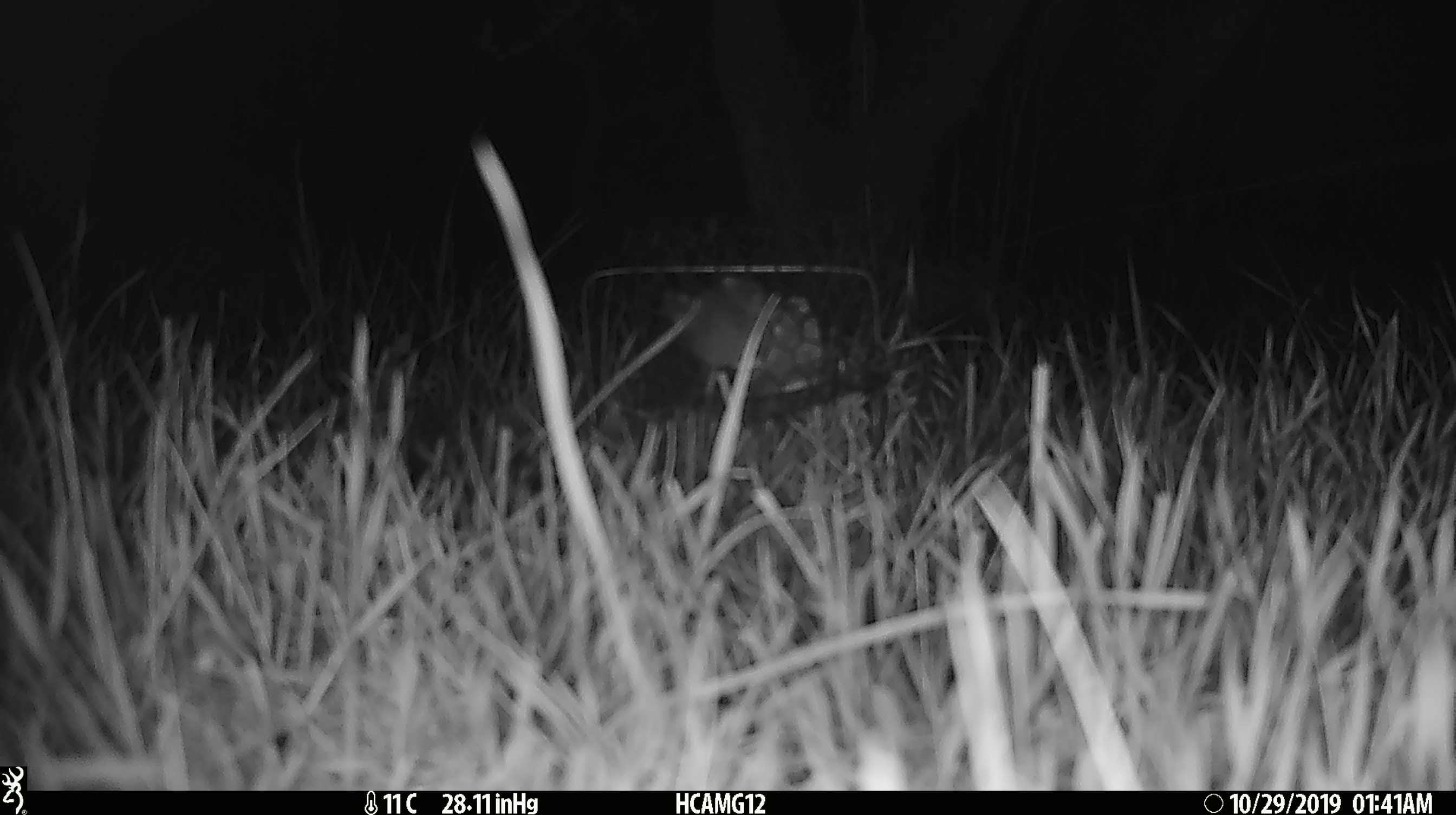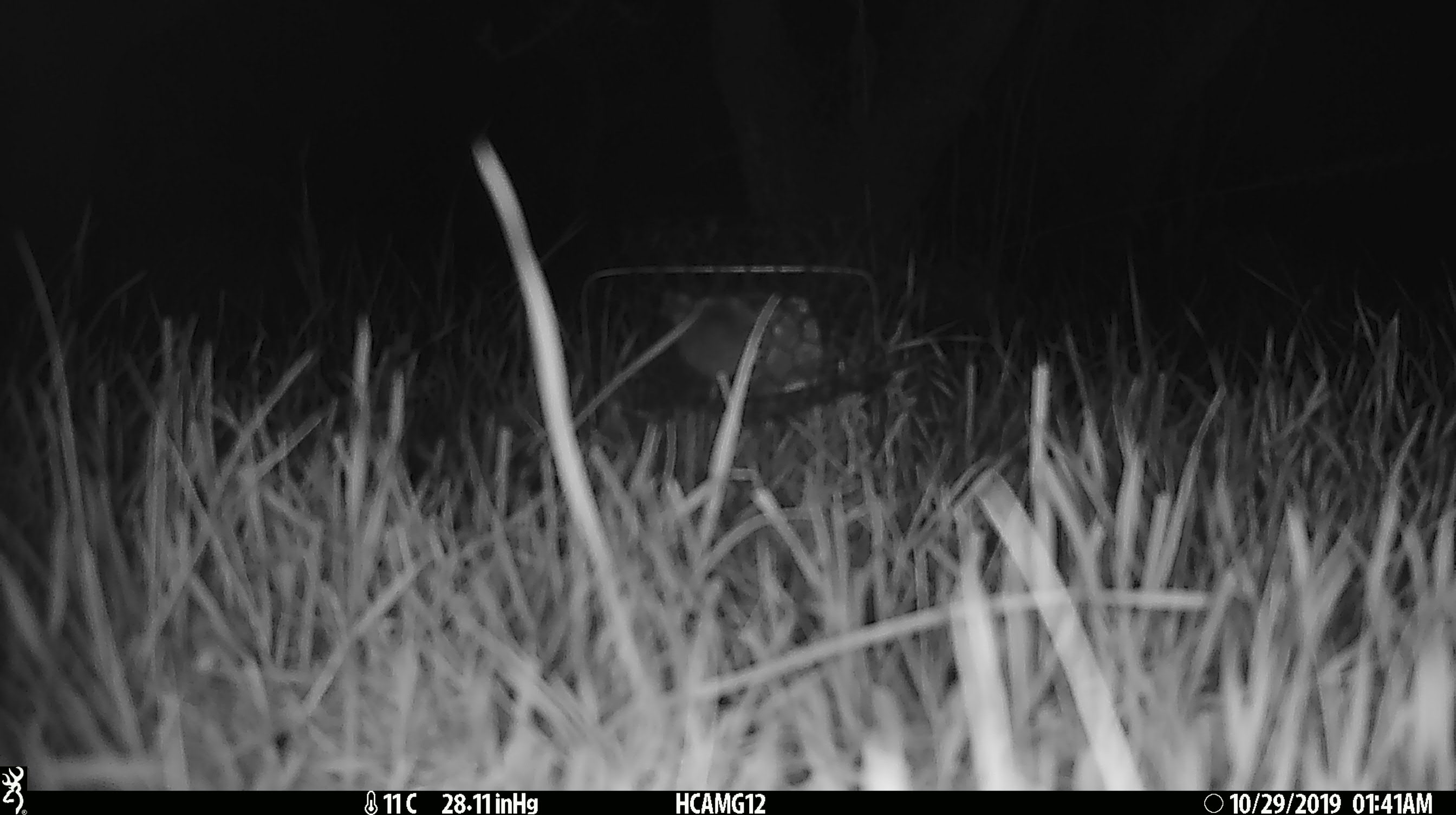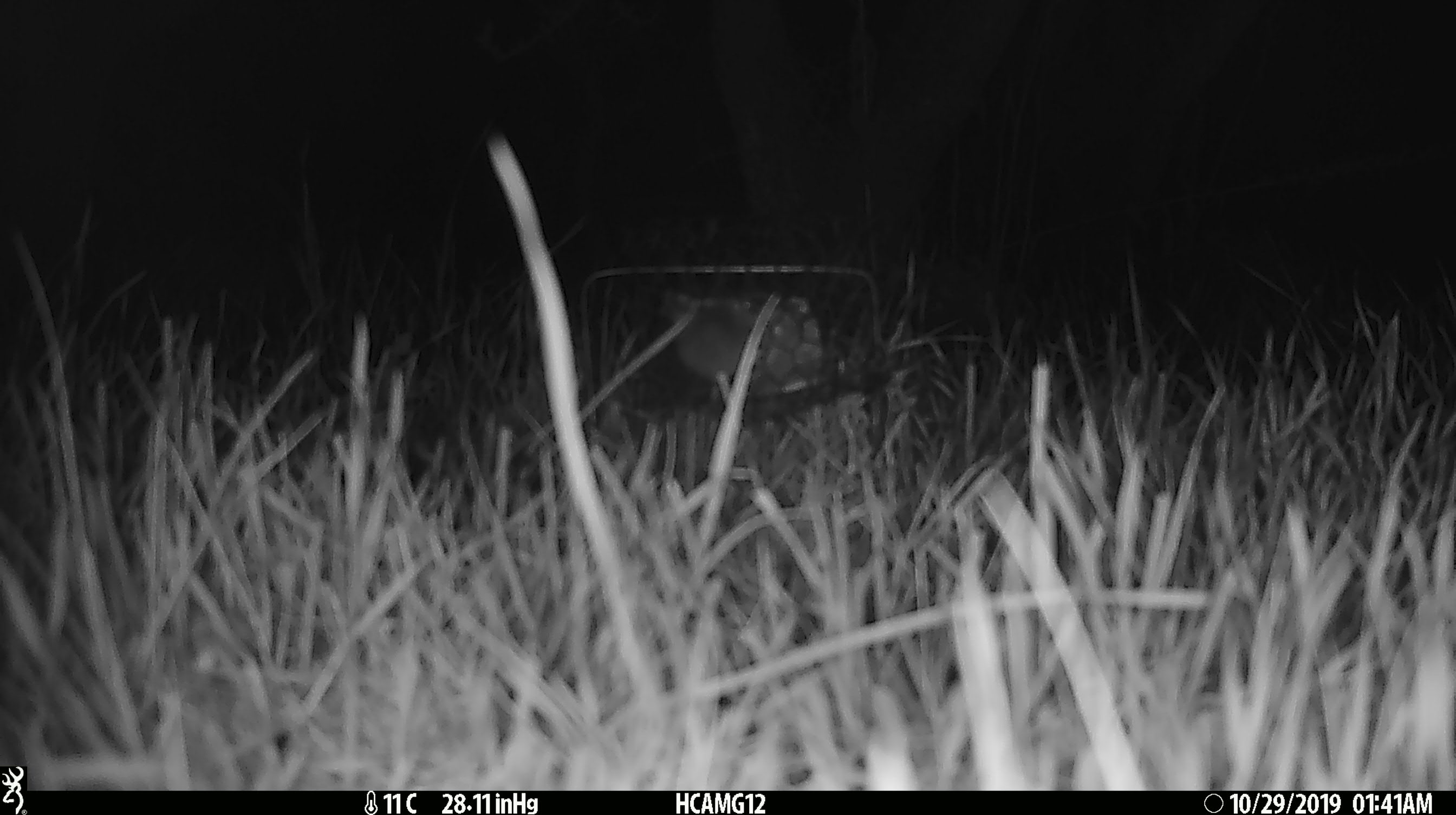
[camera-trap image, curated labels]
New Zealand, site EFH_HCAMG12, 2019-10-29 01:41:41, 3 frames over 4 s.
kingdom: Animalia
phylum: Chordata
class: Mammalia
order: Rodentia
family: Muridae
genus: Mus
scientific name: Mus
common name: mouse